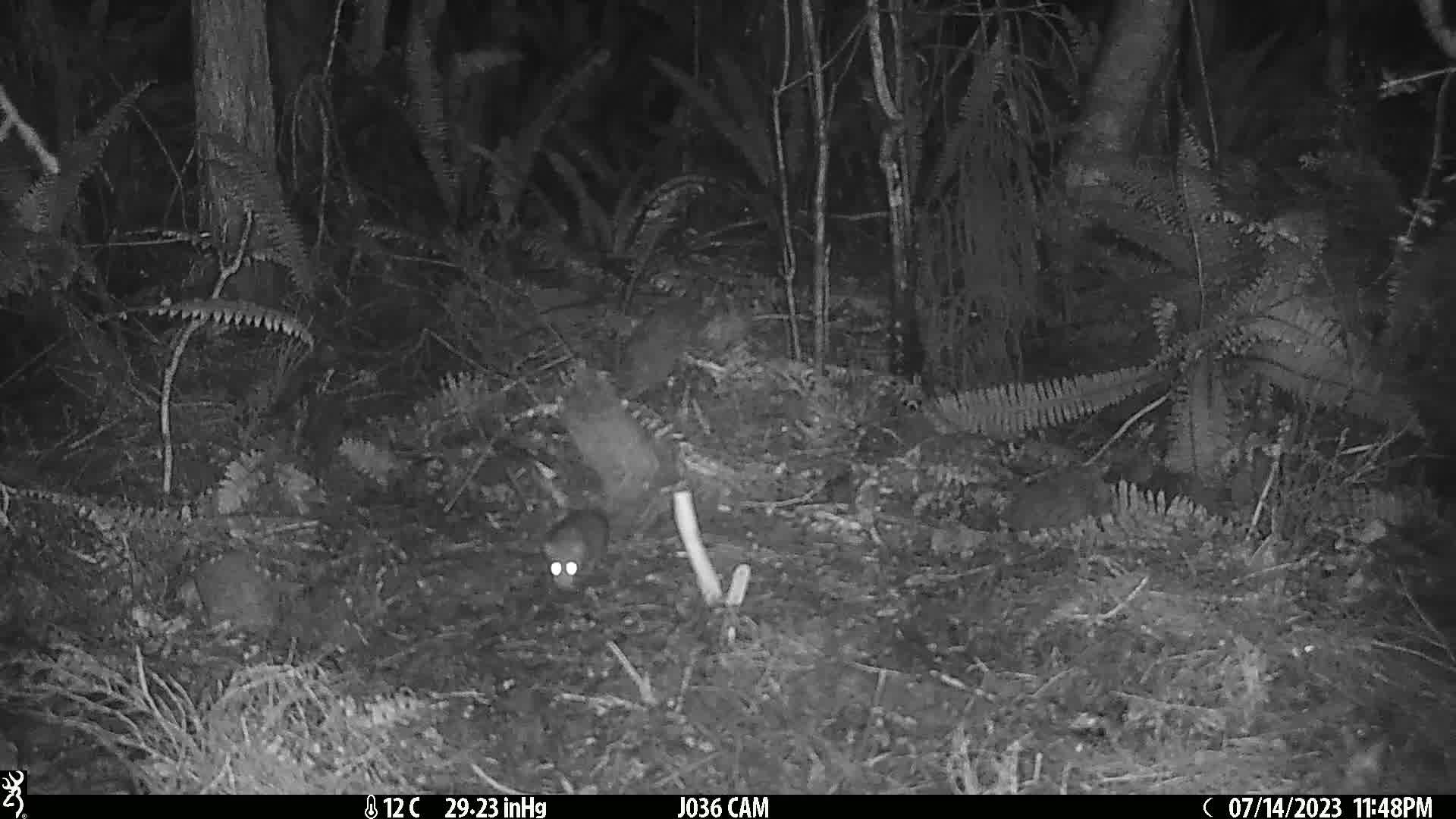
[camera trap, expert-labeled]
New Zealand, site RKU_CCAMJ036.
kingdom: Animalia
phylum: Chordata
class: Mammalia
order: Rodentia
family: Muridae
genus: Rattus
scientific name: Rattus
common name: rat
Rat (Rattus).